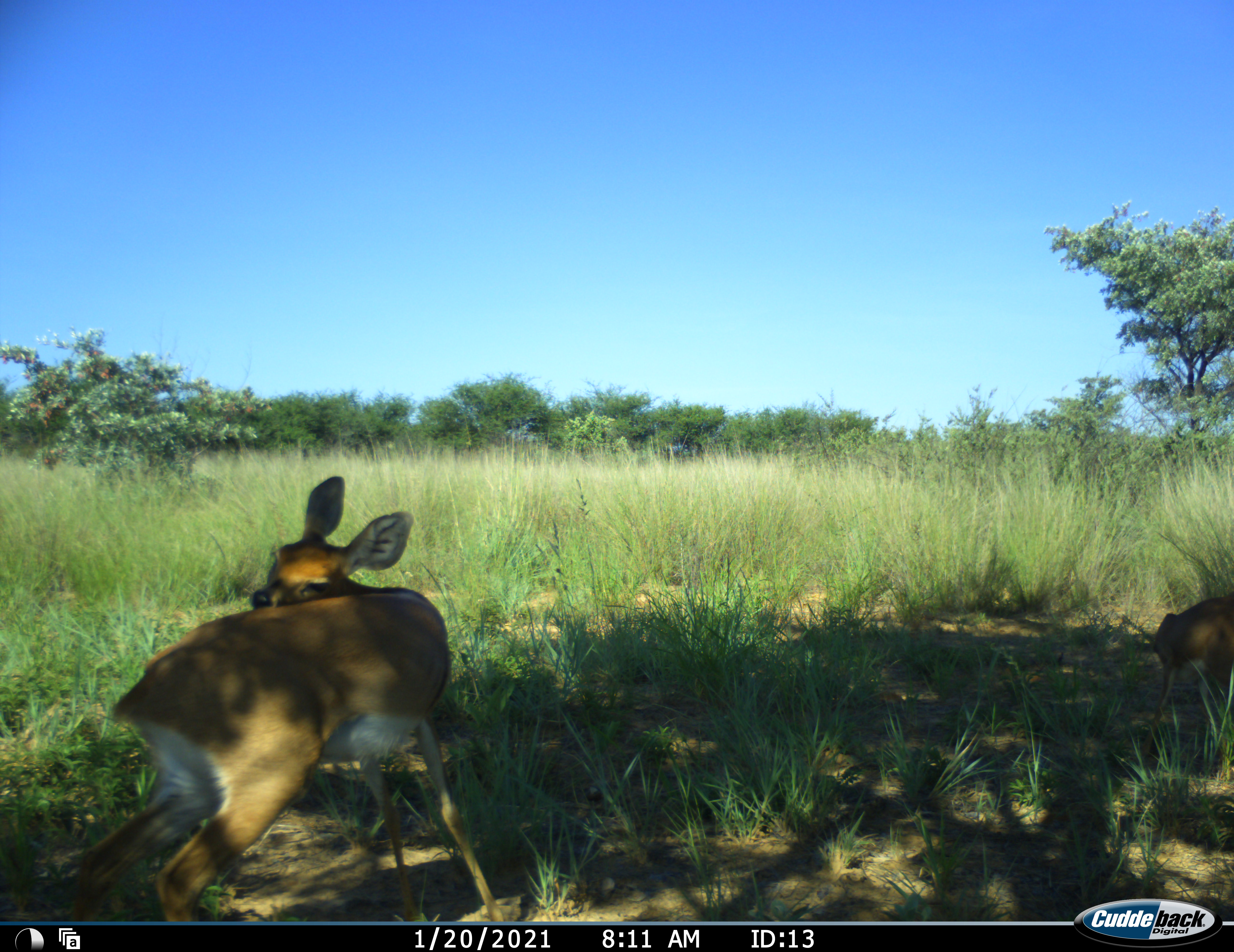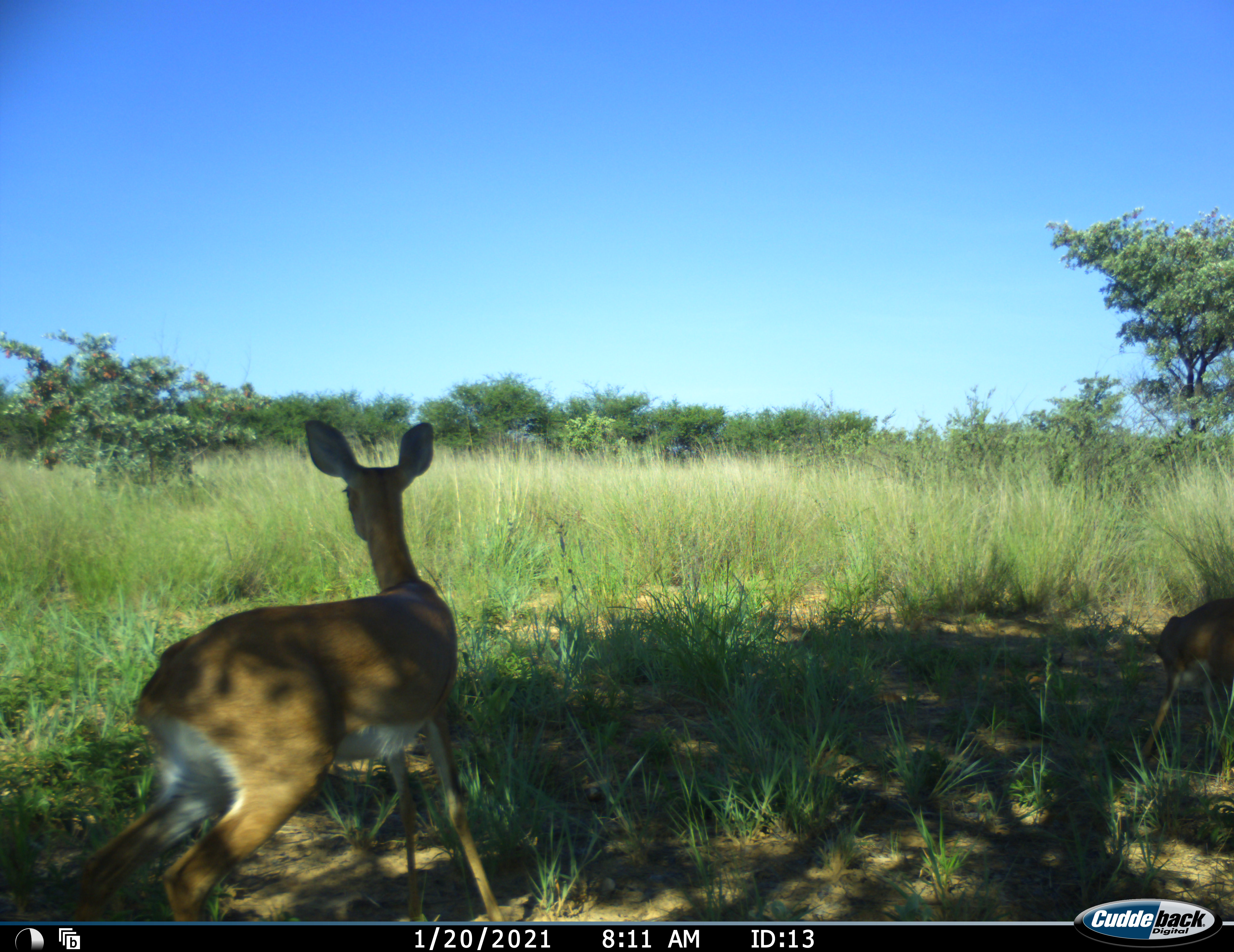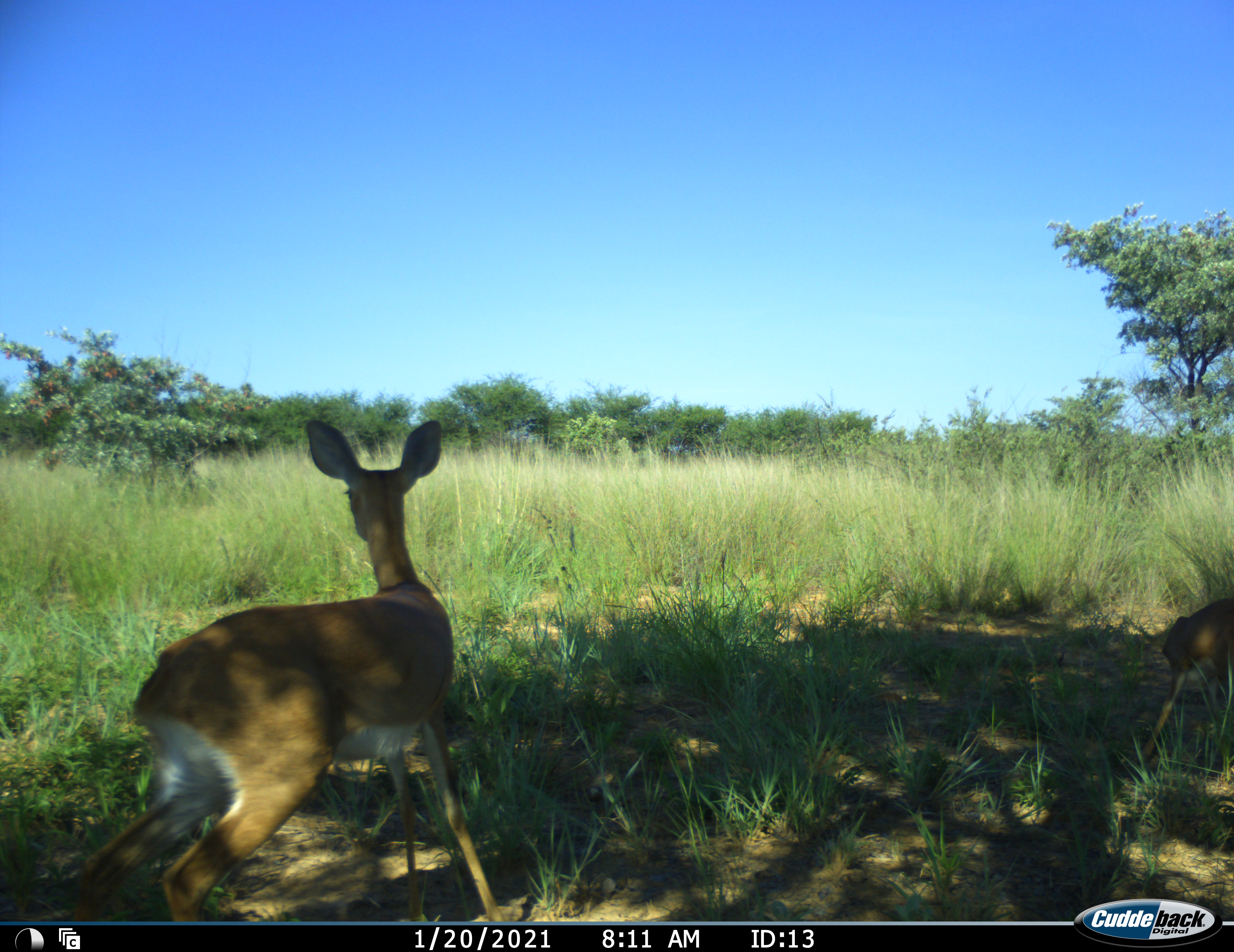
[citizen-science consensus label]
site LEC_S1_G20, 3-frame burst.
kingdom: Animalia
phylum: Chordata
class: Mammalia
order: Artiodactyla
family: Bovidae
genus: Raphicerus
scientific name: Raphicerus campestris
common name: steenbok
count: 2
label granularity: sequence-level